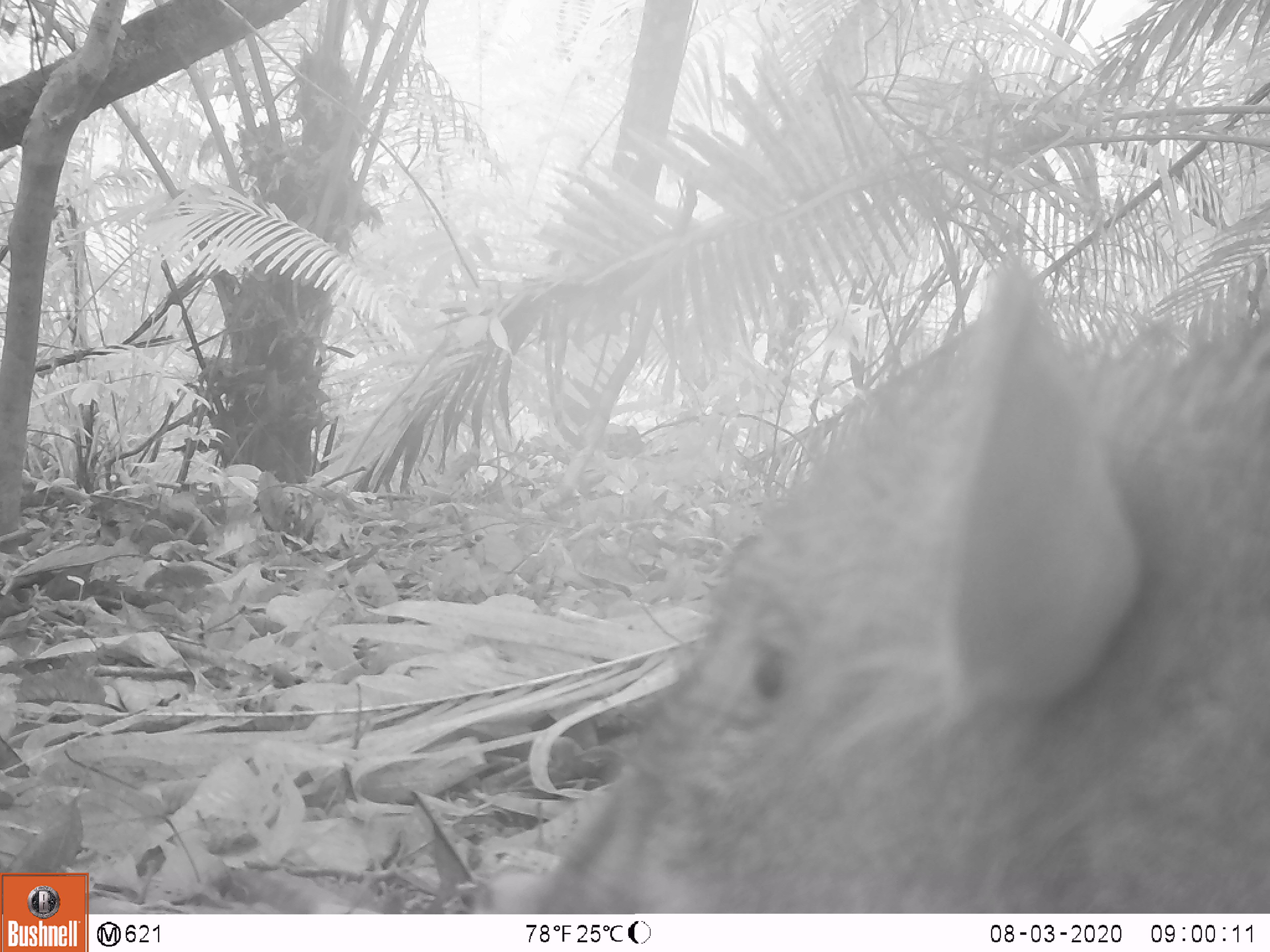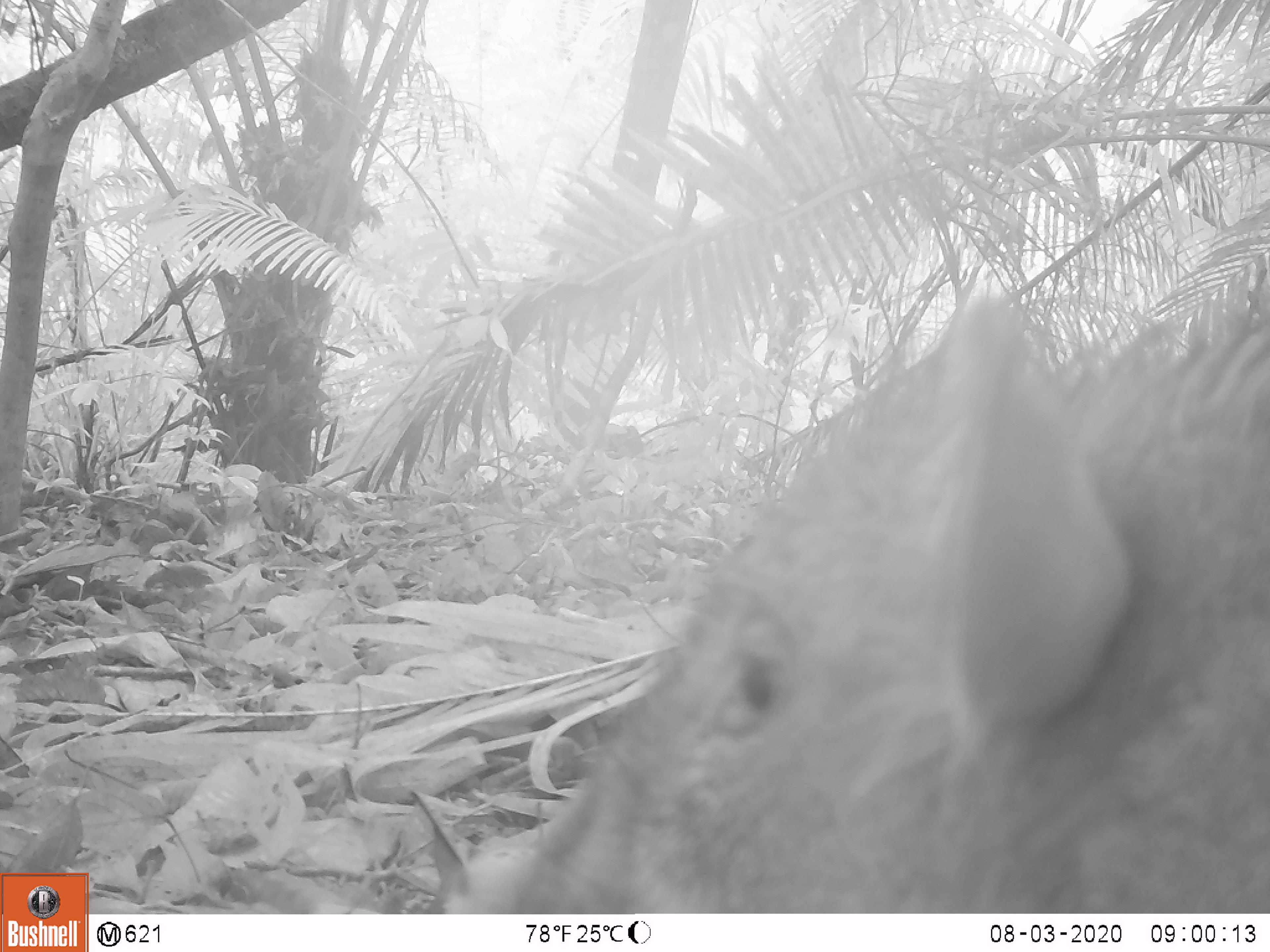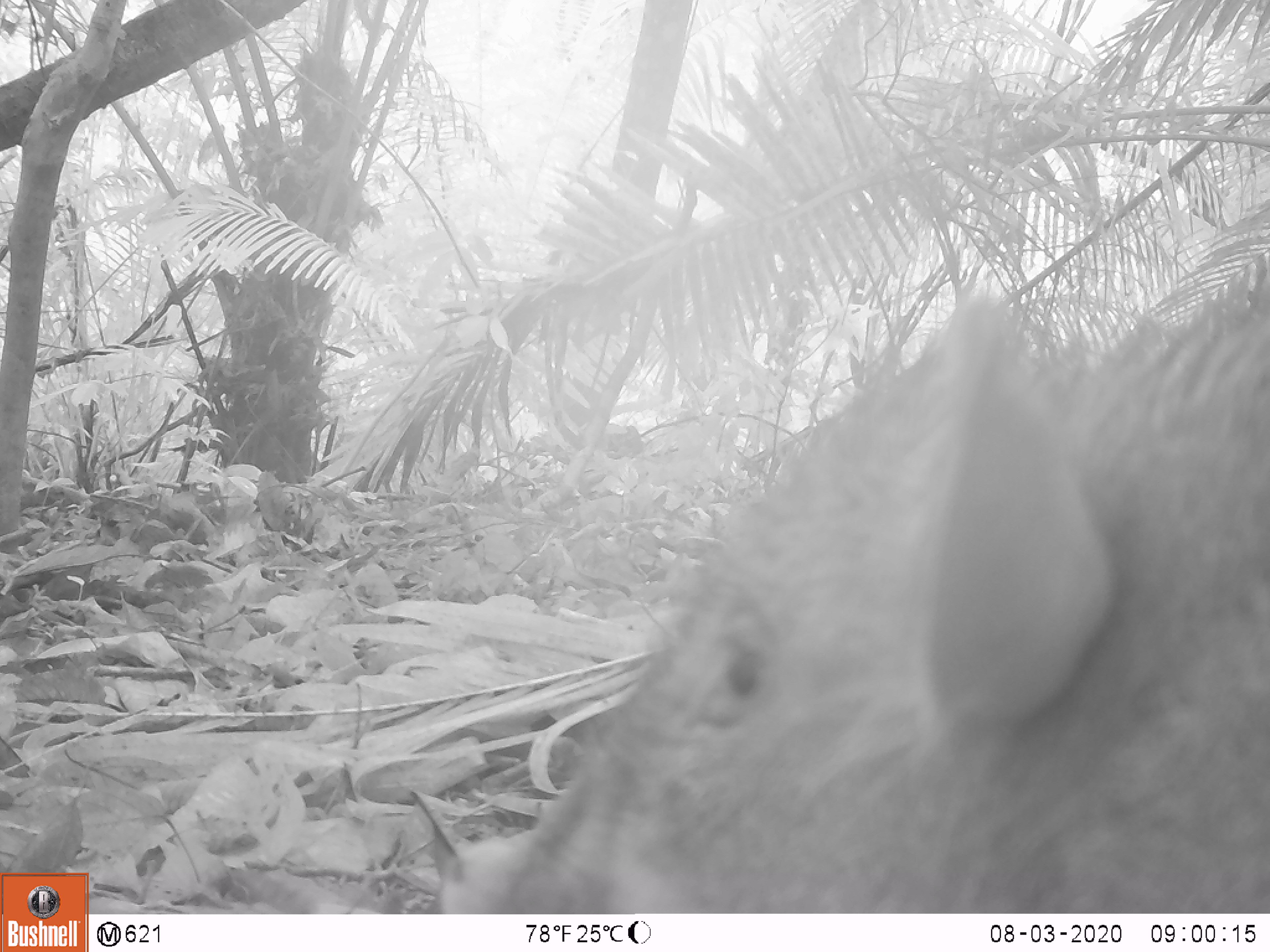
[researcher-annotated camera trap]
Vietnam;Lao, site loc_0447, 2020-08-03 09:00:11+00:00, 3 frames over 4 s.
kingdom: Animalia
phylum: Chordata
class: Mammalia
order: Artiodactyla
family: Suidae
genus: Sus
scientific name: Sus scrofa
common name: eurasian wild pig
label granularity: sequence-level